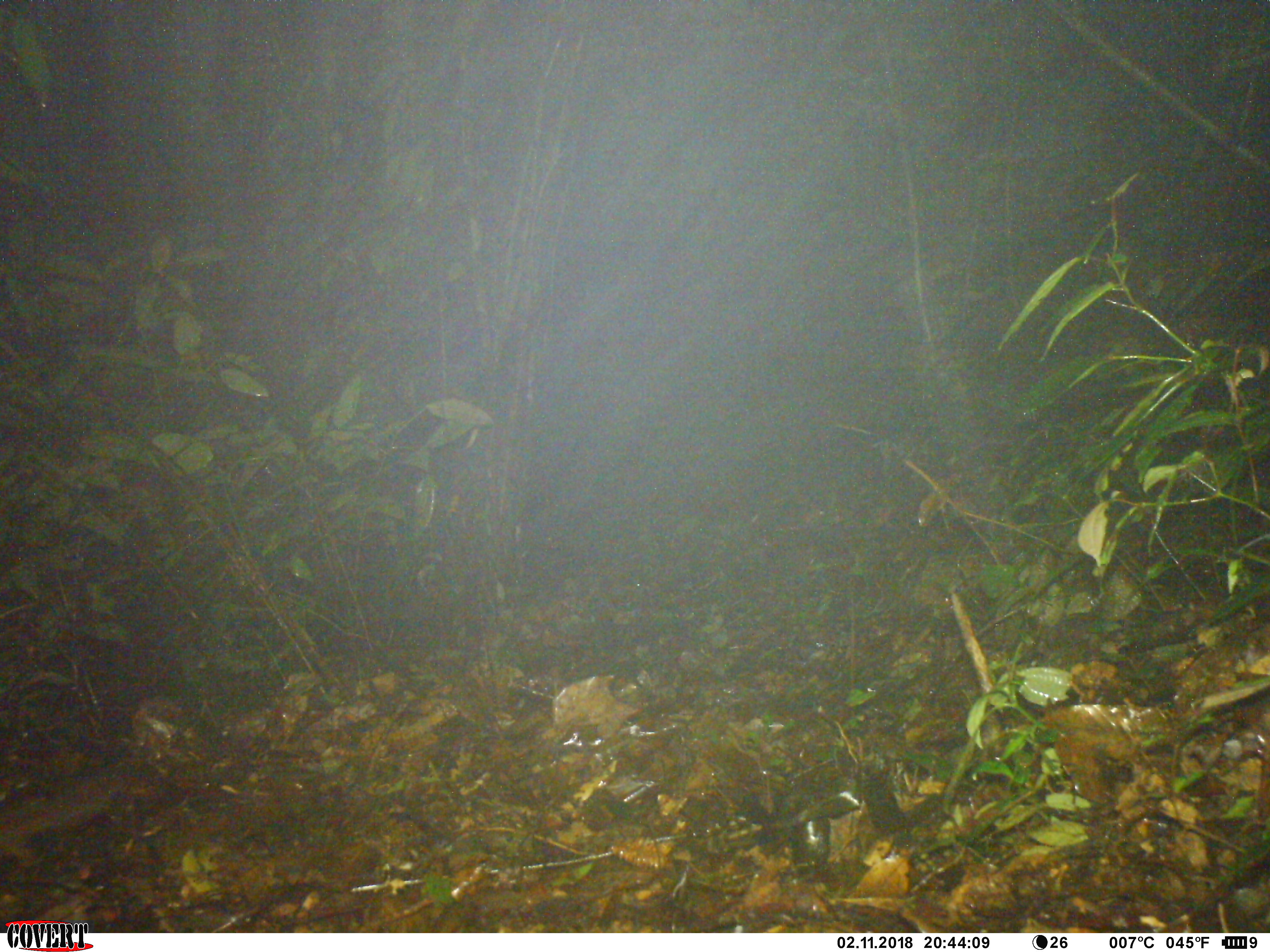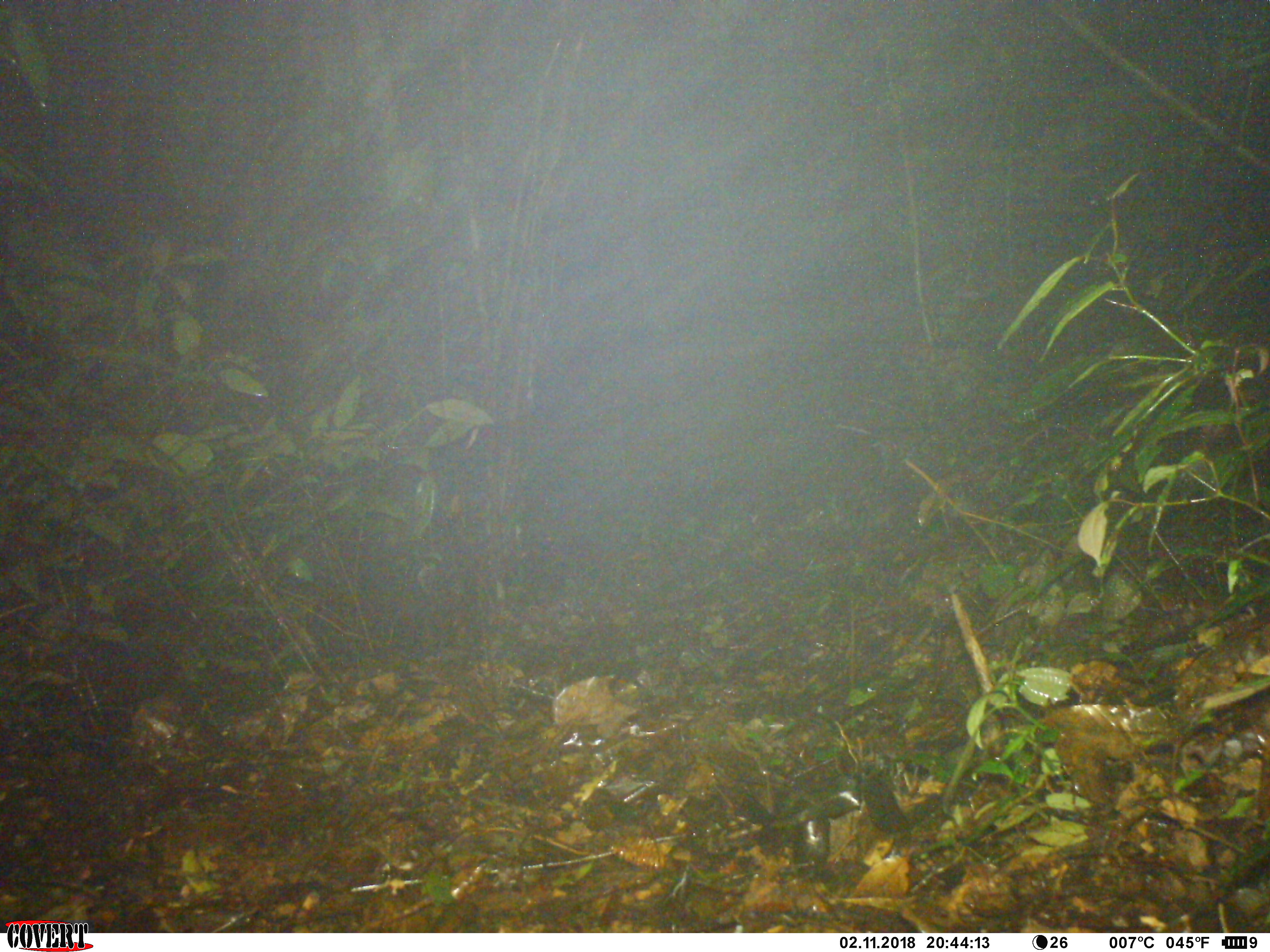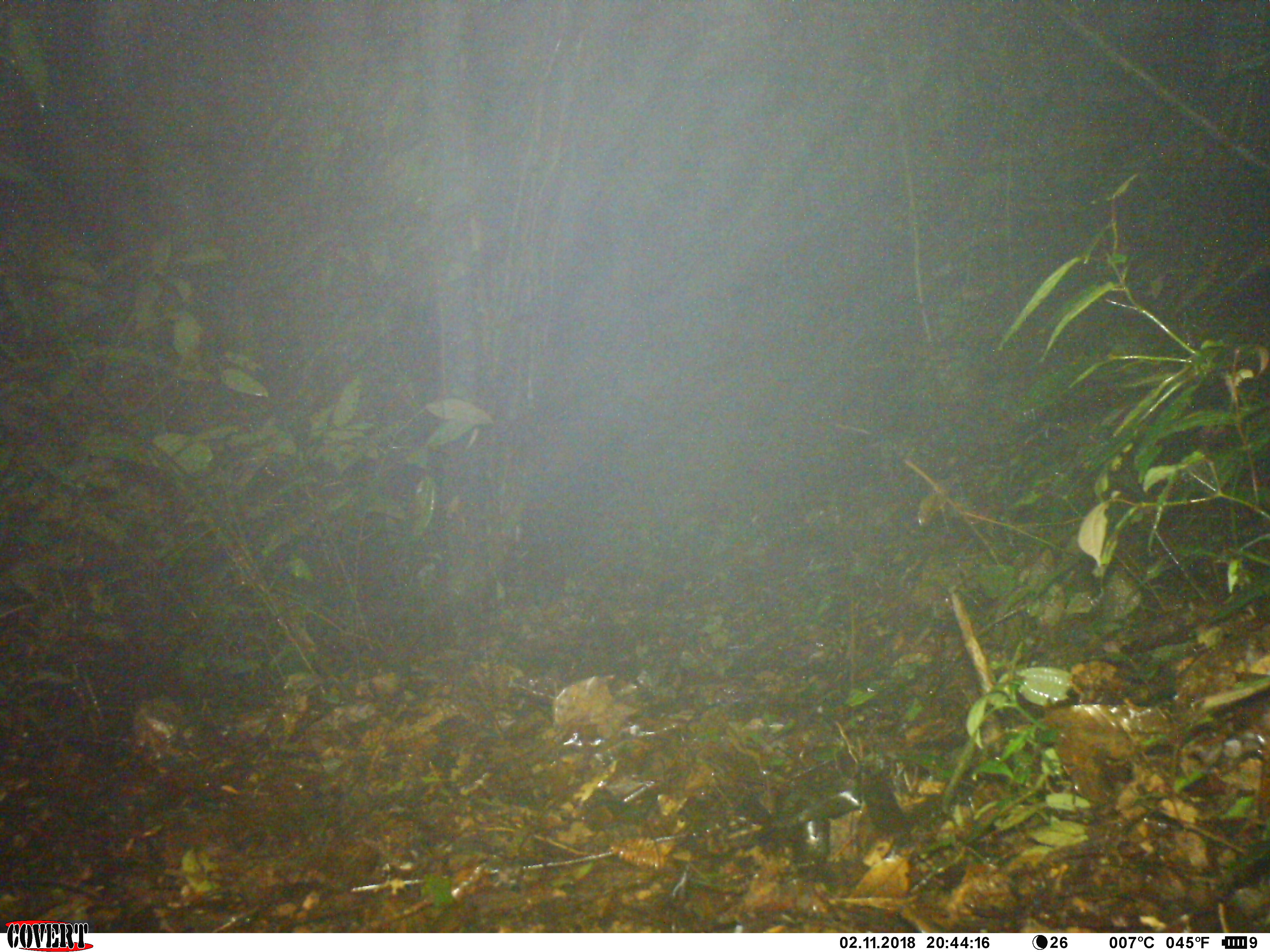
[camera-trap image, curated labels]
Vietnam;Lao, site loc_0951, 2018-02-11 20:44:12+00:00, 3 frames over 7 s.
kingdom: Animalia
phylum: Chordata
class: Mammalia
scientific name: Mammalia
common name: mammal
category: unidentified small mammal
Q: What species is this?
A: Unidentified small mammal (mammal) (Mammalia).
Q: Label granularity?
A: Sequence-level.